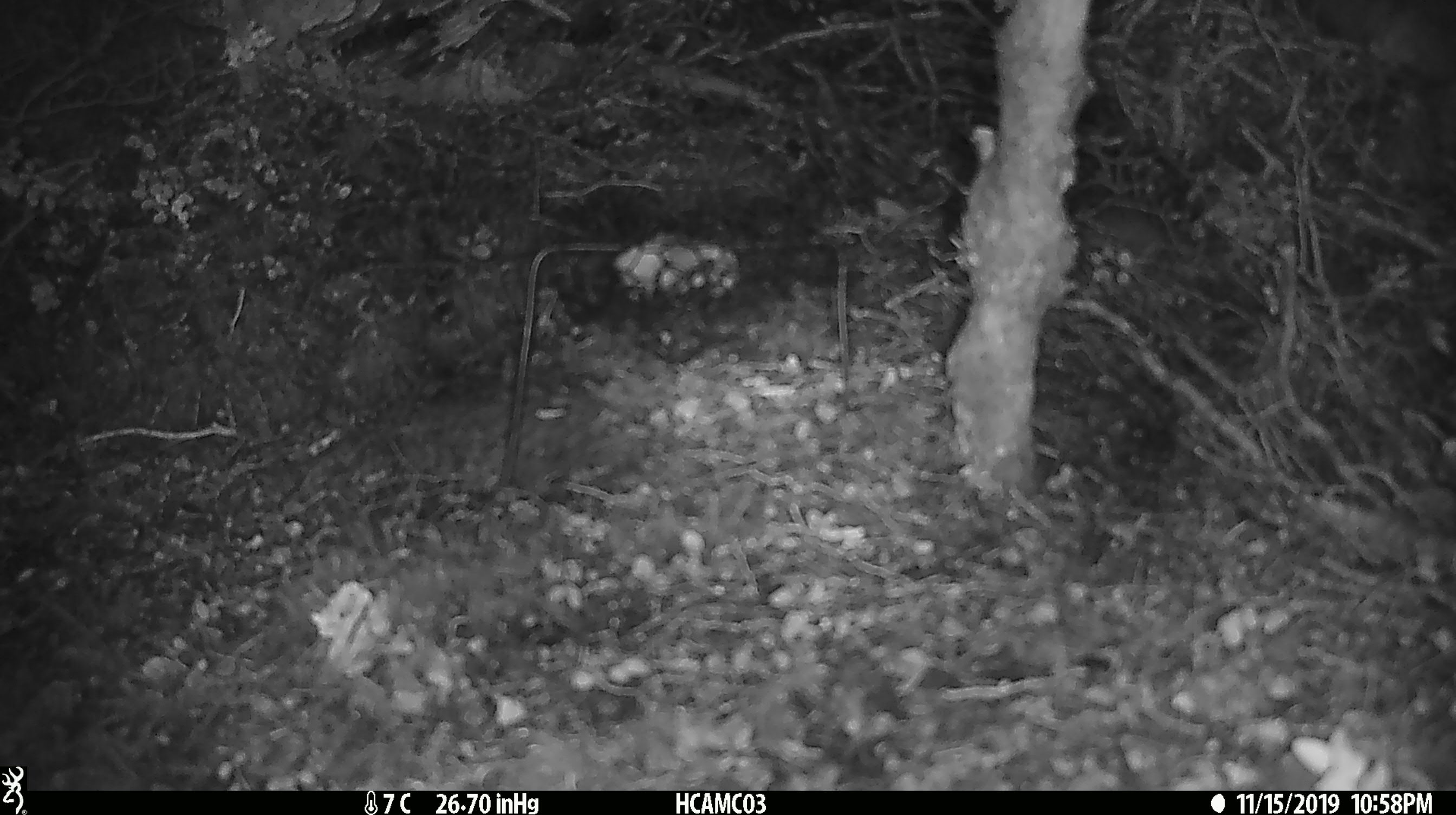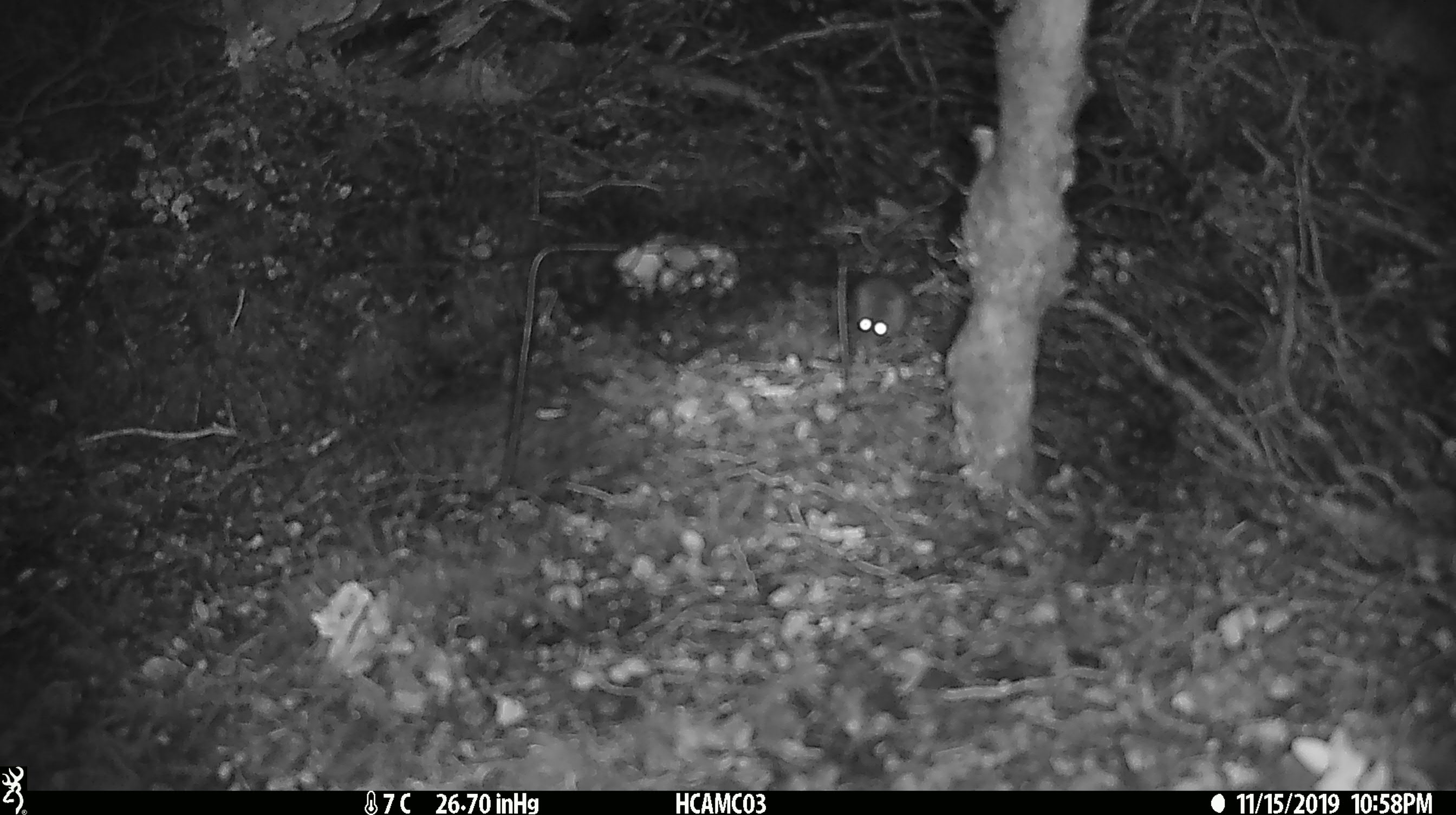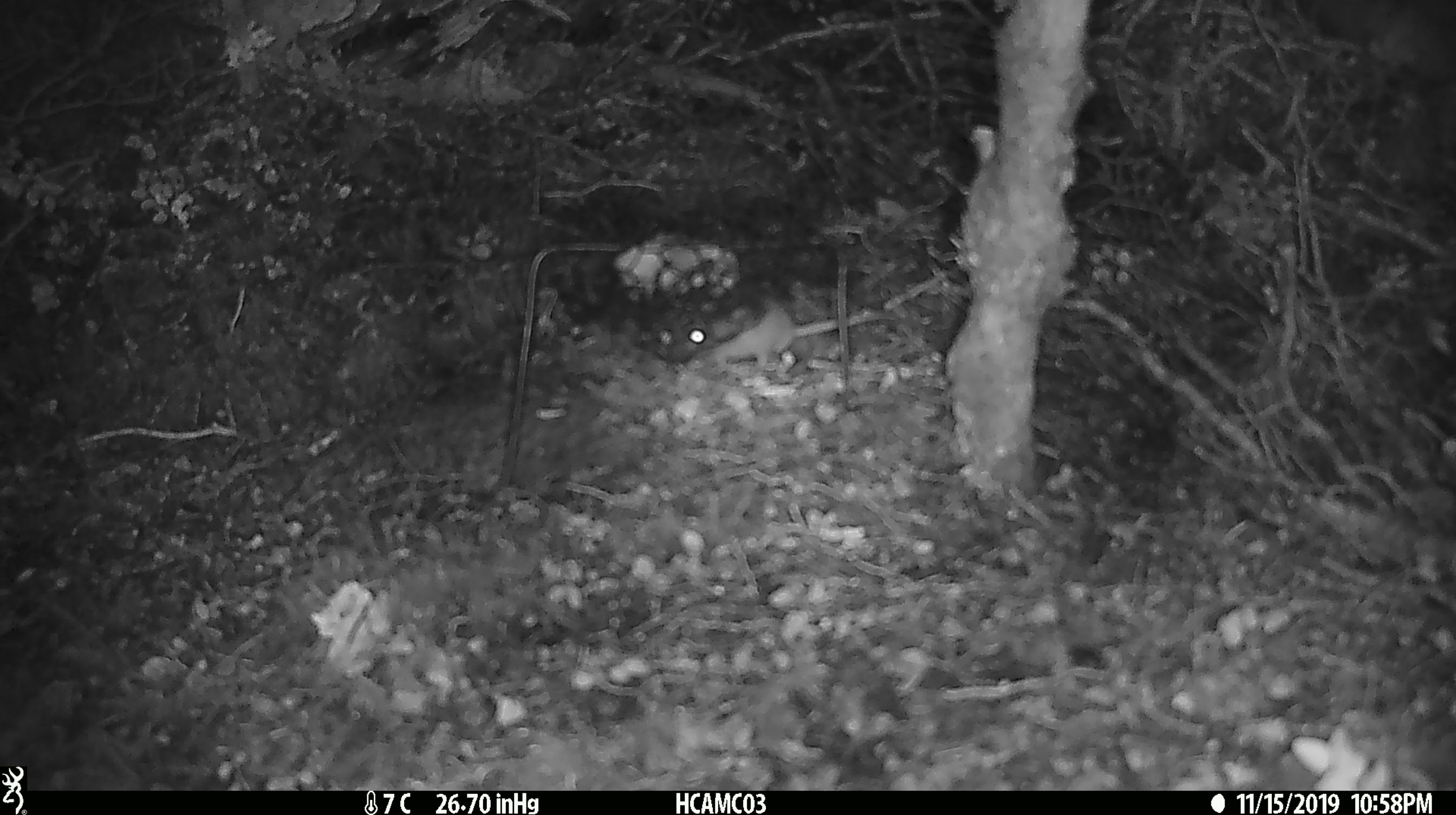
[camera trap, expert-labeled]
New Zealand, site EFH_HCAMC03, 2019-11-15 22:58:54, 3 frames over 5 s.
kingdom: Animalia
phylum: Chordata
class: Mammalia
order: Rodentia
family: Muridae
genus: Mus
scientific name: Mus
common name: mouse